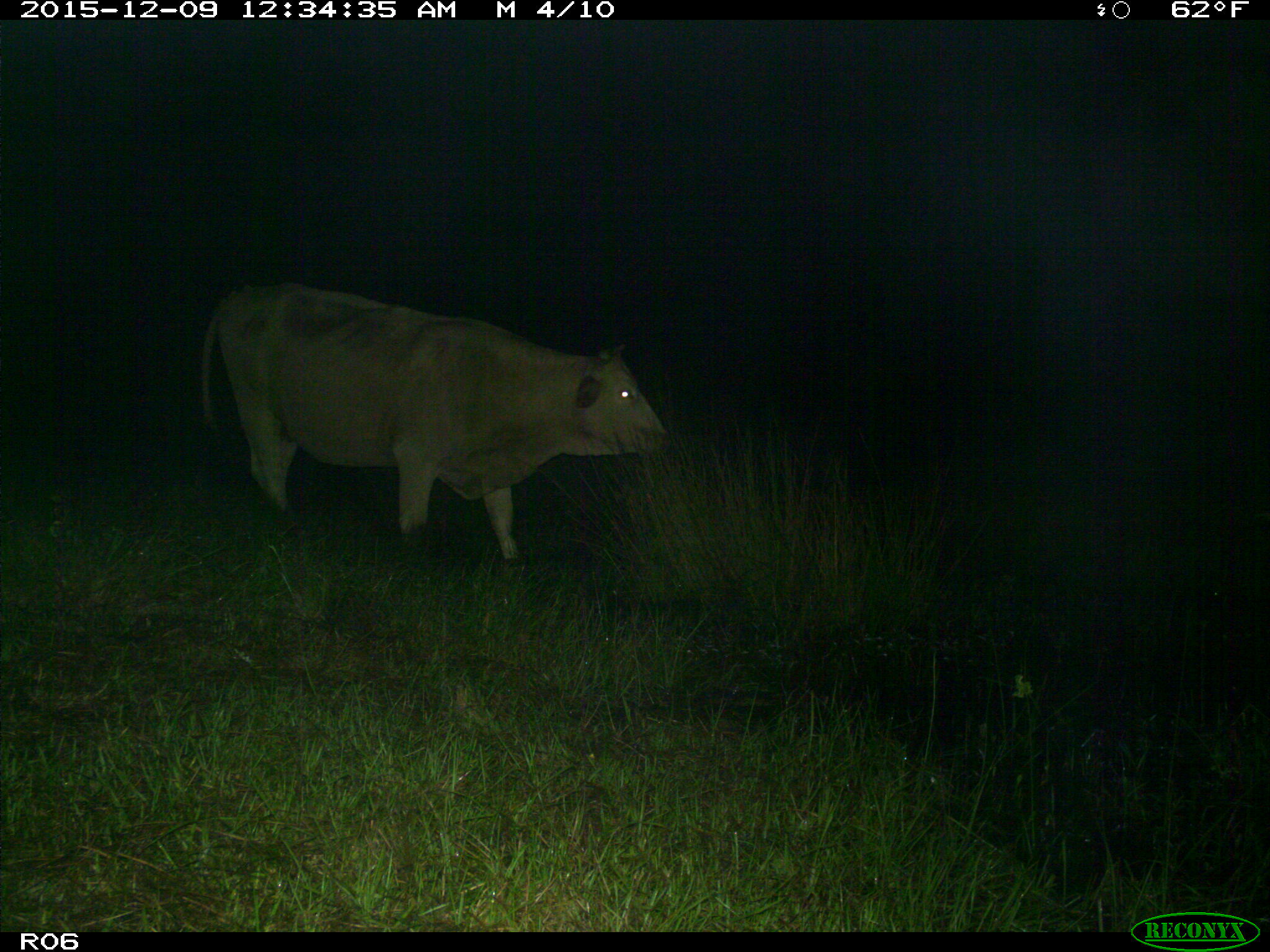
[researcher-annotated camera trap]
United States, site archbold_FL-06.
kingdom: Animalia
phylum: Chordata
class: Mammalia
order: Artiodactyla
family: Bovidae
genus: Bos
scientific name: Bos taurus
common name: domestic cow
Bos taurus (domestic cow).